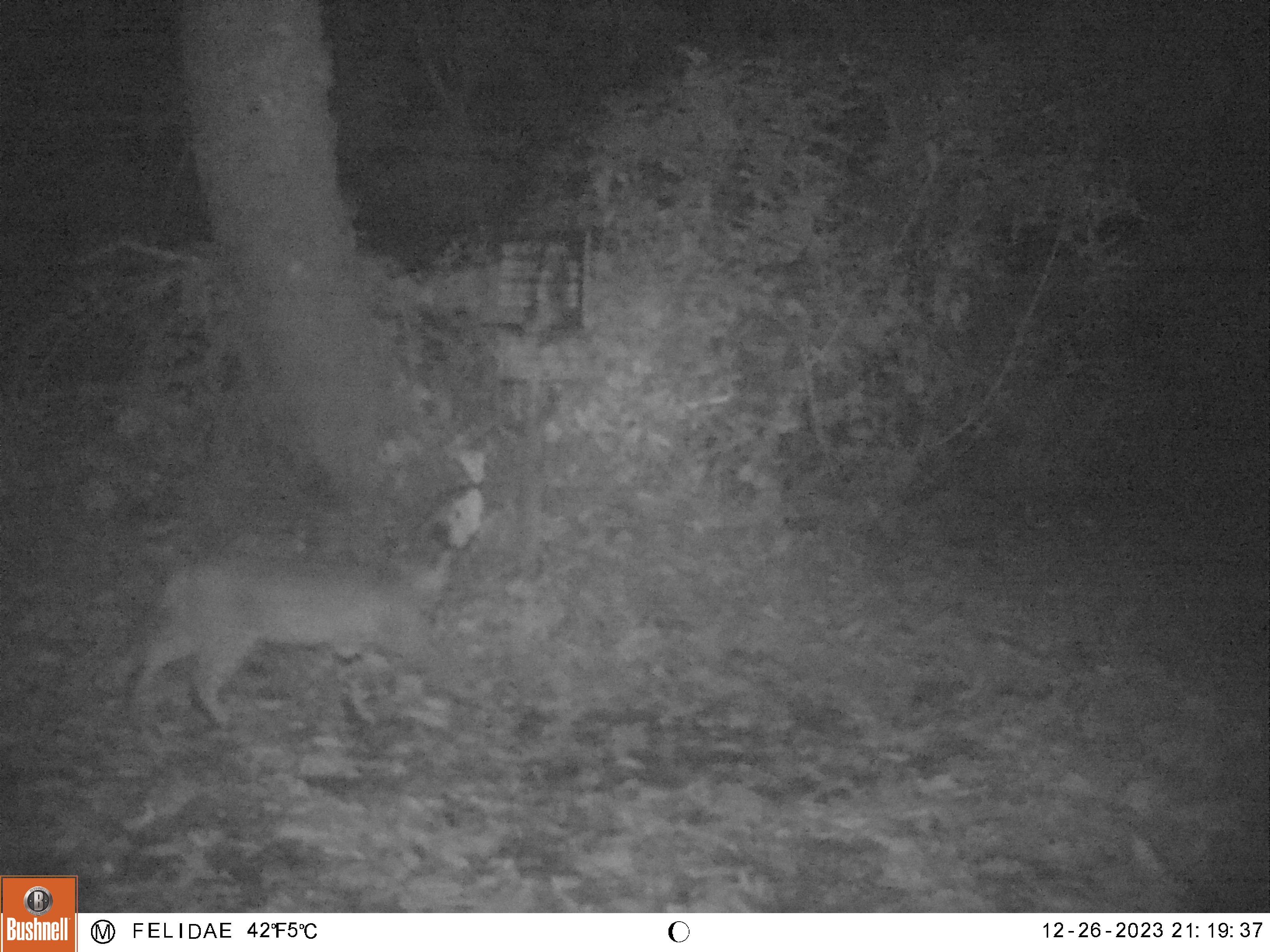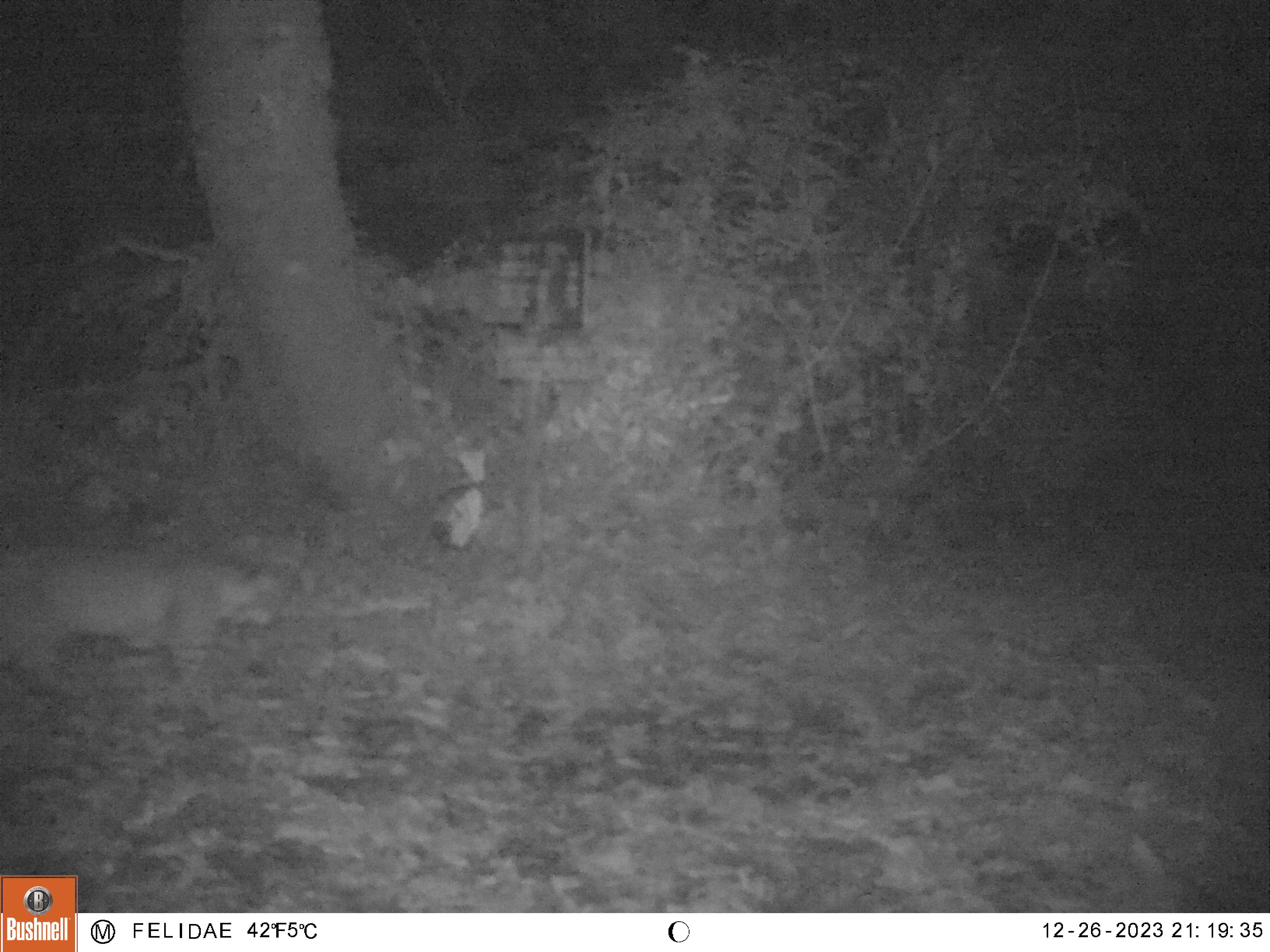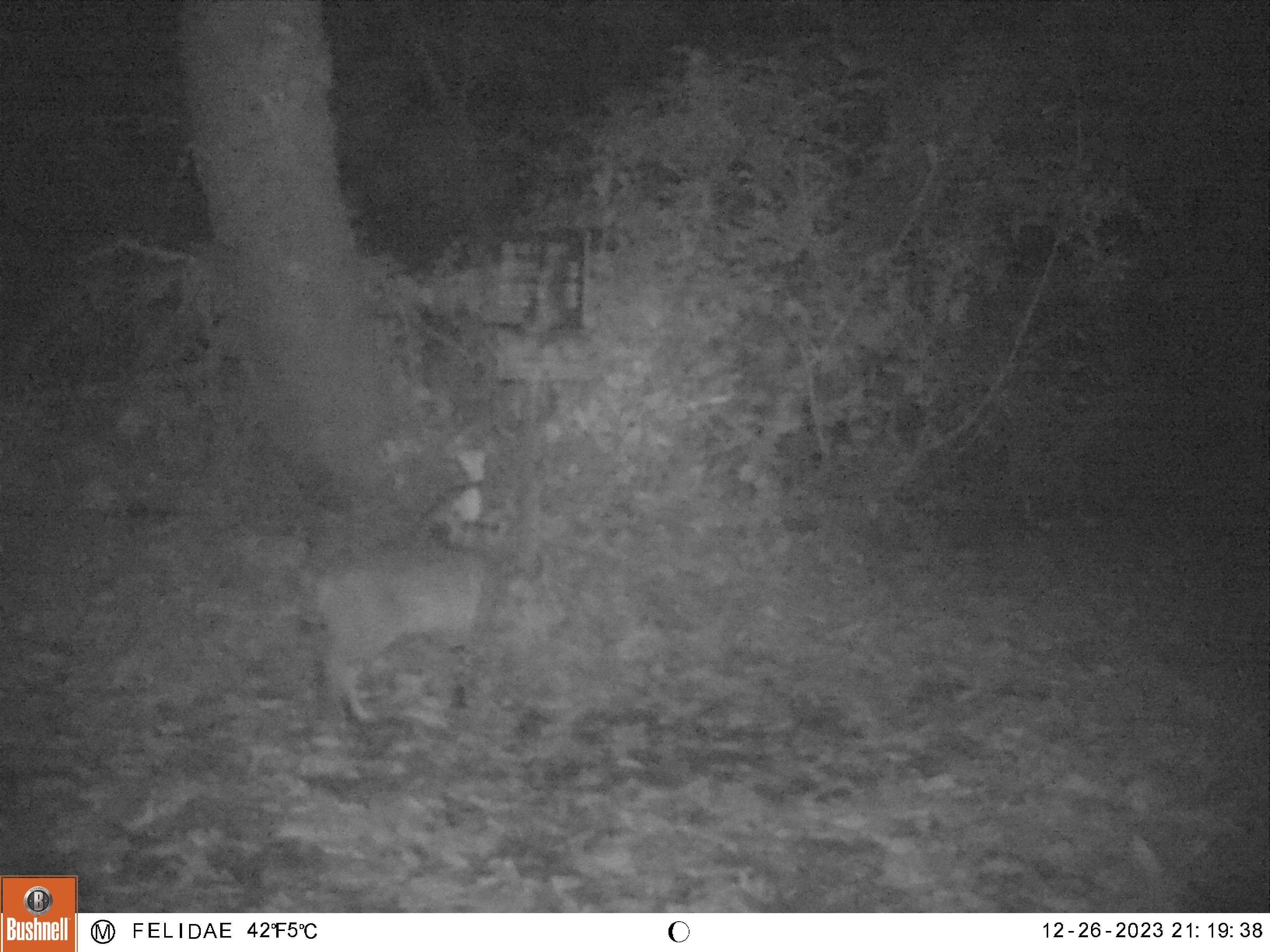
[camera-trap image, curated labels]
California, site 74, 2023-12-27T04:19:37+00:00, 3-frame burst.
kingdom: Animalia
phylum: Chordata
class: Mammalia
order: Carnivora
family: Felidae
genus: Lynx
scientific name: Lynx rufus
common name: bobcat